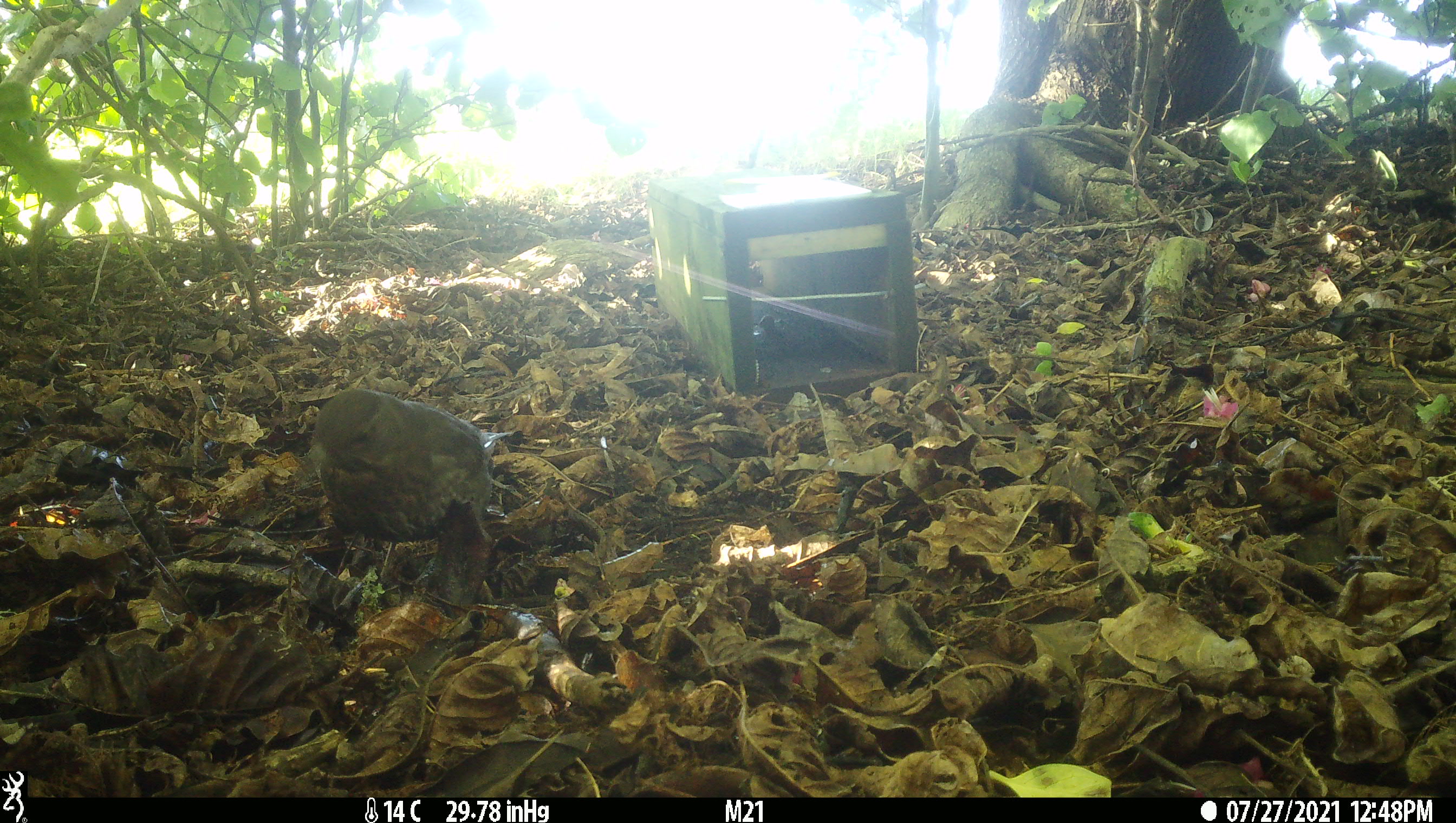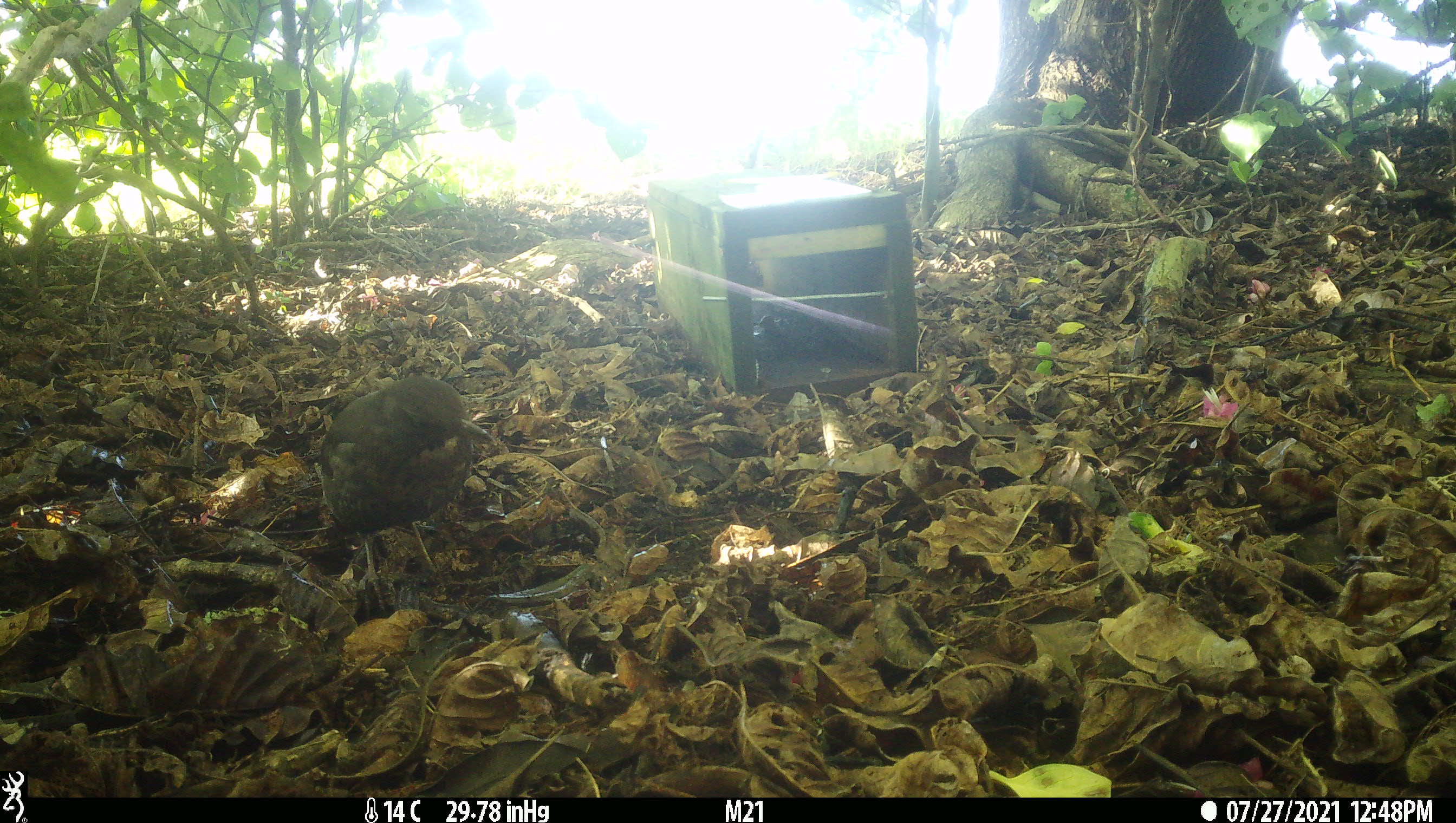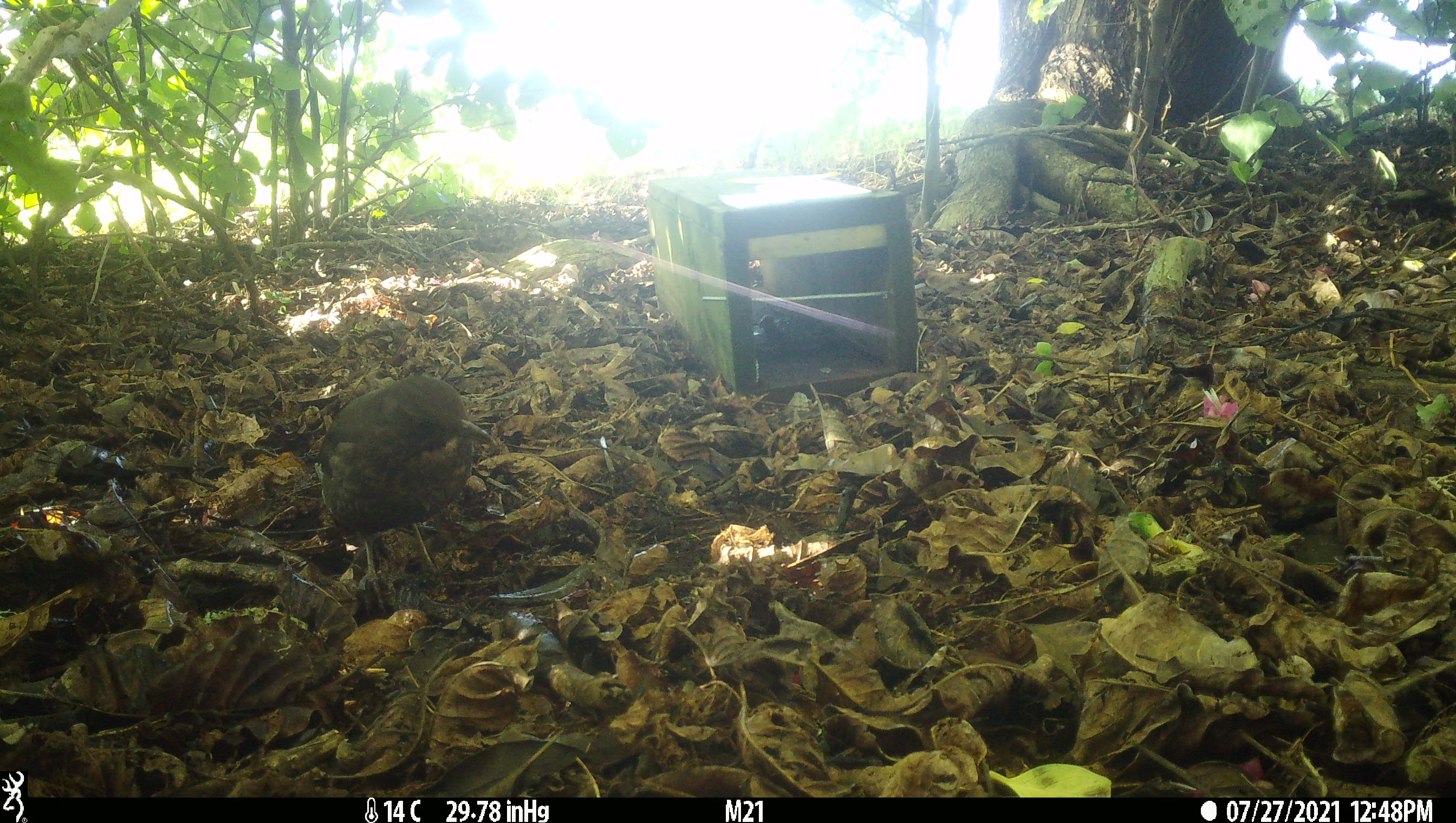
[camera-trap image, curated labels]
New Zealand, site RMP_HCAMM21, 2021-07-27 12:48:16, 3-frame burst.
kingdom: Animalia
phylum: Chordata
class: Aves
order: Passeriformes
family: Turdidae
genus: Turdus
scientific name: Turdus merula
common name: eurasian blackbird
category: blackbird